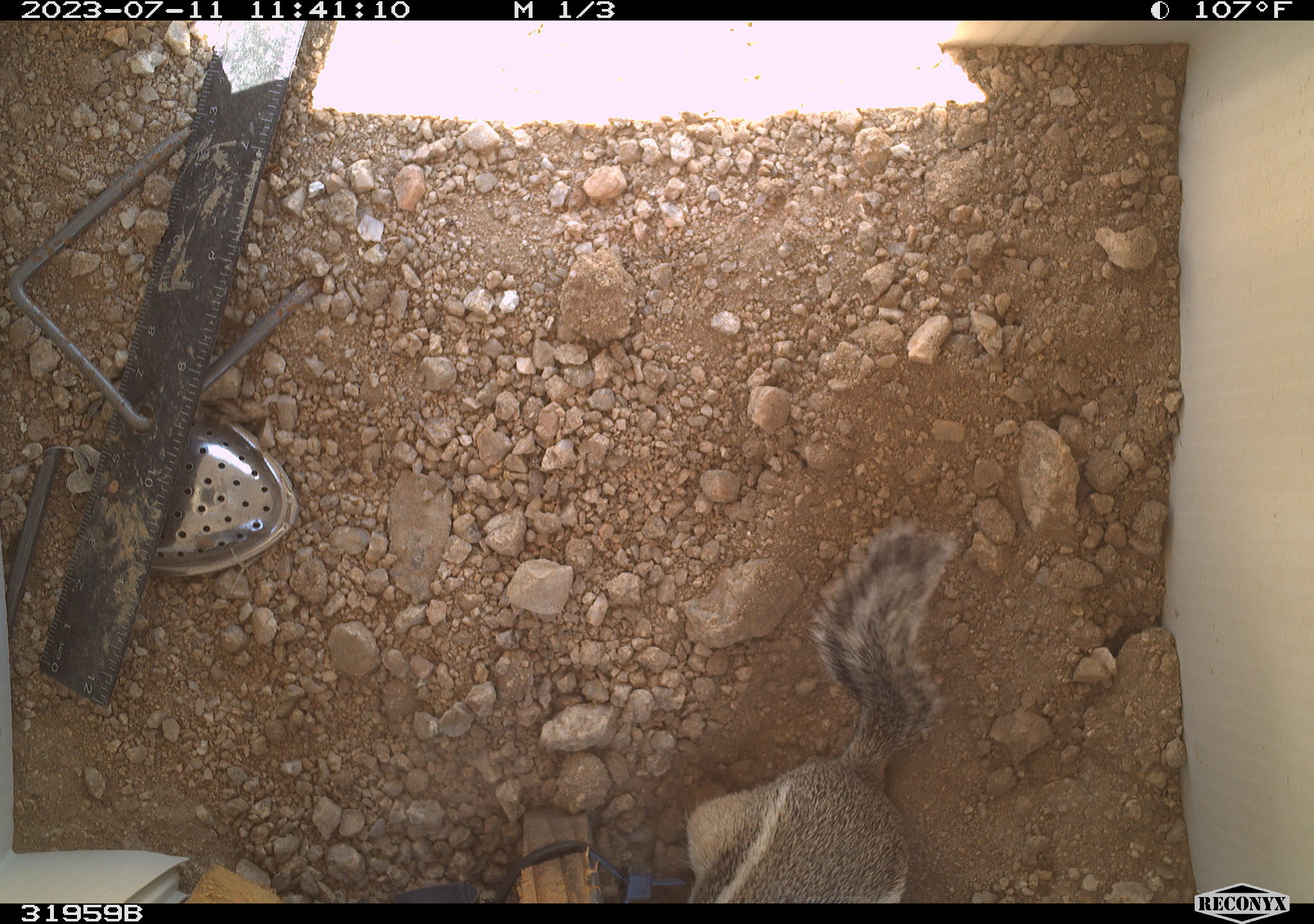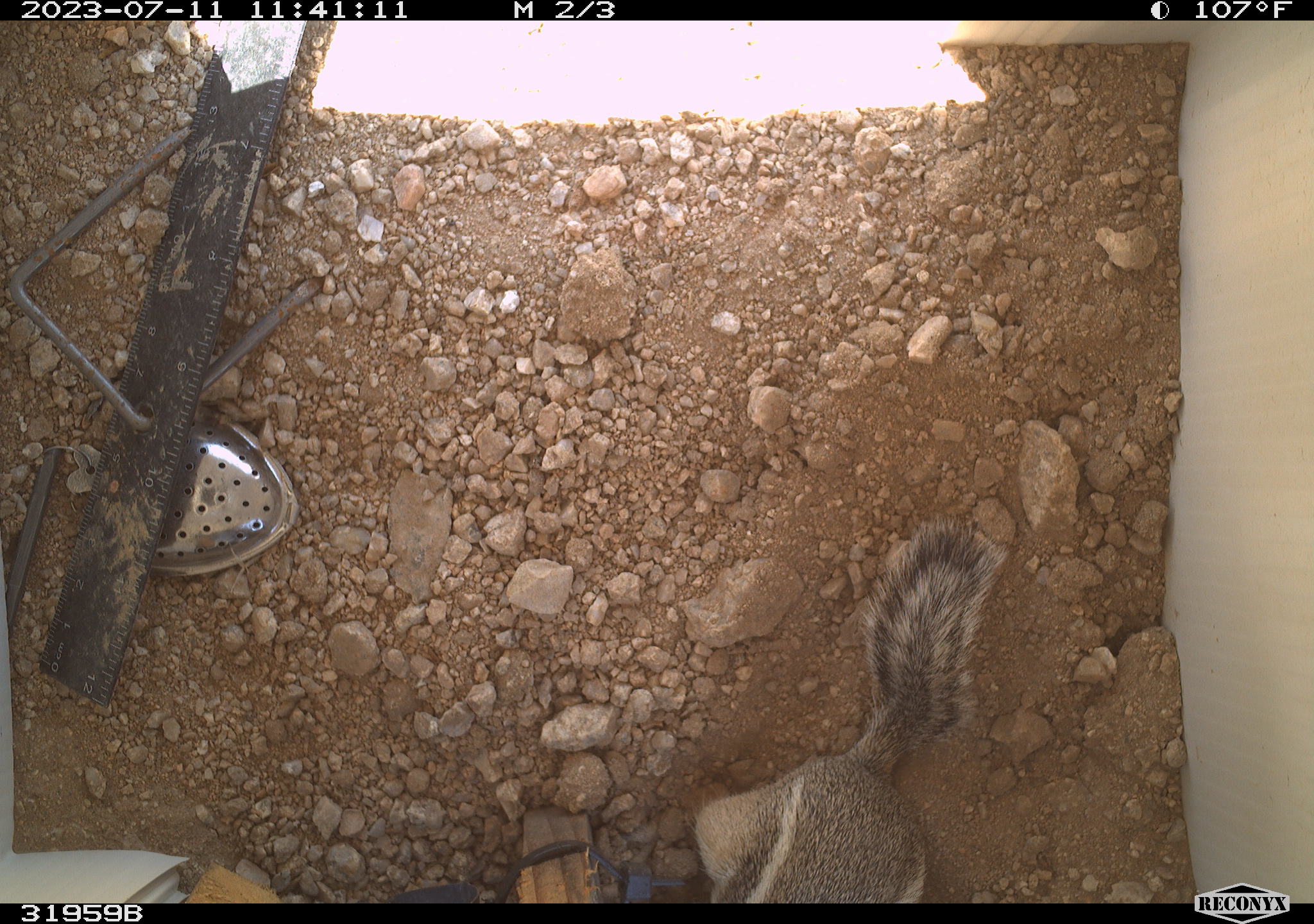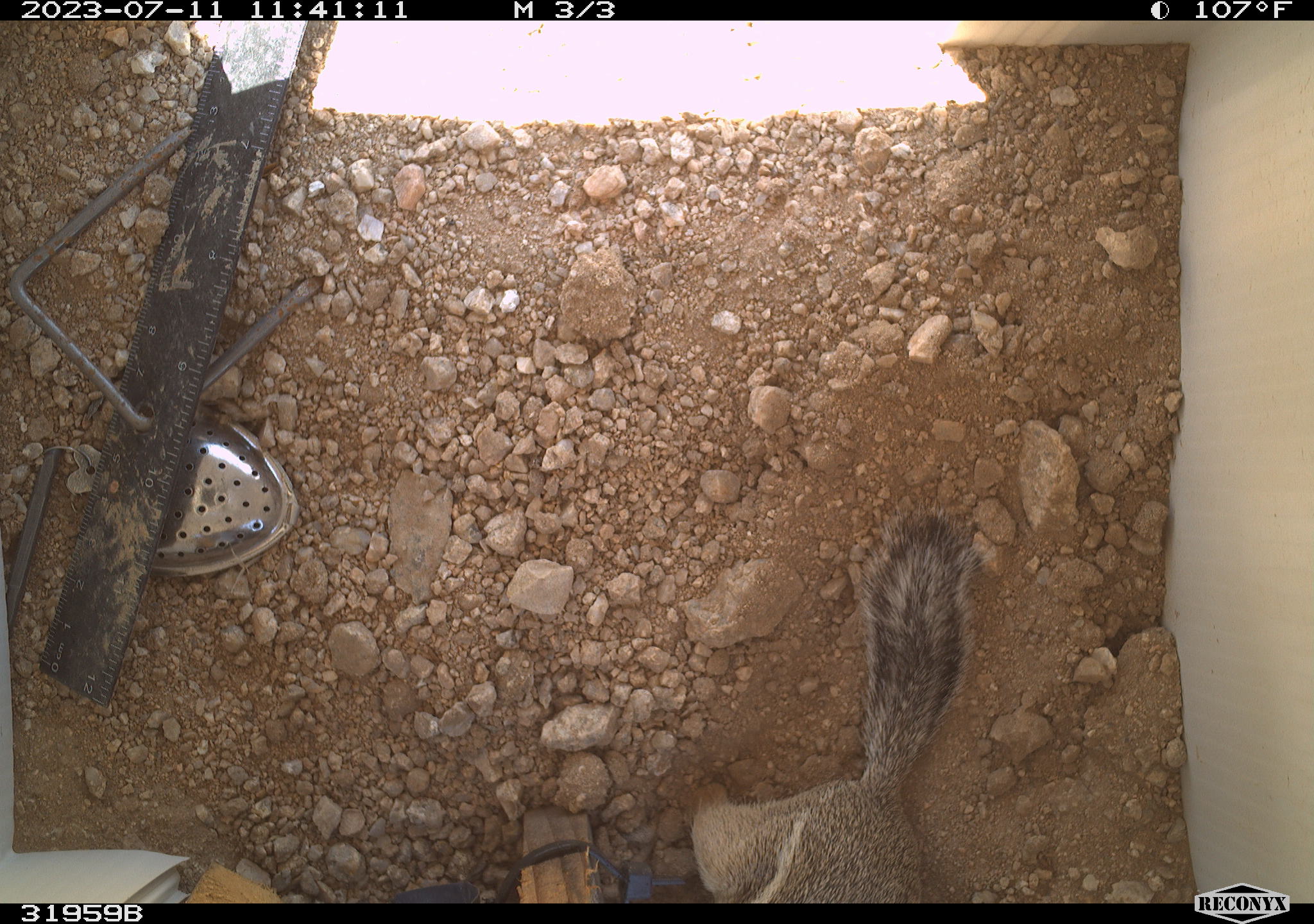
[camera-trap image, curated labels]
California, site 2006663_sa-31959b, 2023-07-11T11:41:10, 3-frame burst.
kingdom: Animalia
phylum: Chordata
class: Mammalia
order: Rodentia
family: Sciuridae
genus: Ammospermophilus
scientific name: Ammospermophilus leucurus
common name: white-tailed antelope squirrel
White-tailed antelope squirrel (Ammospermophilus leucurus).